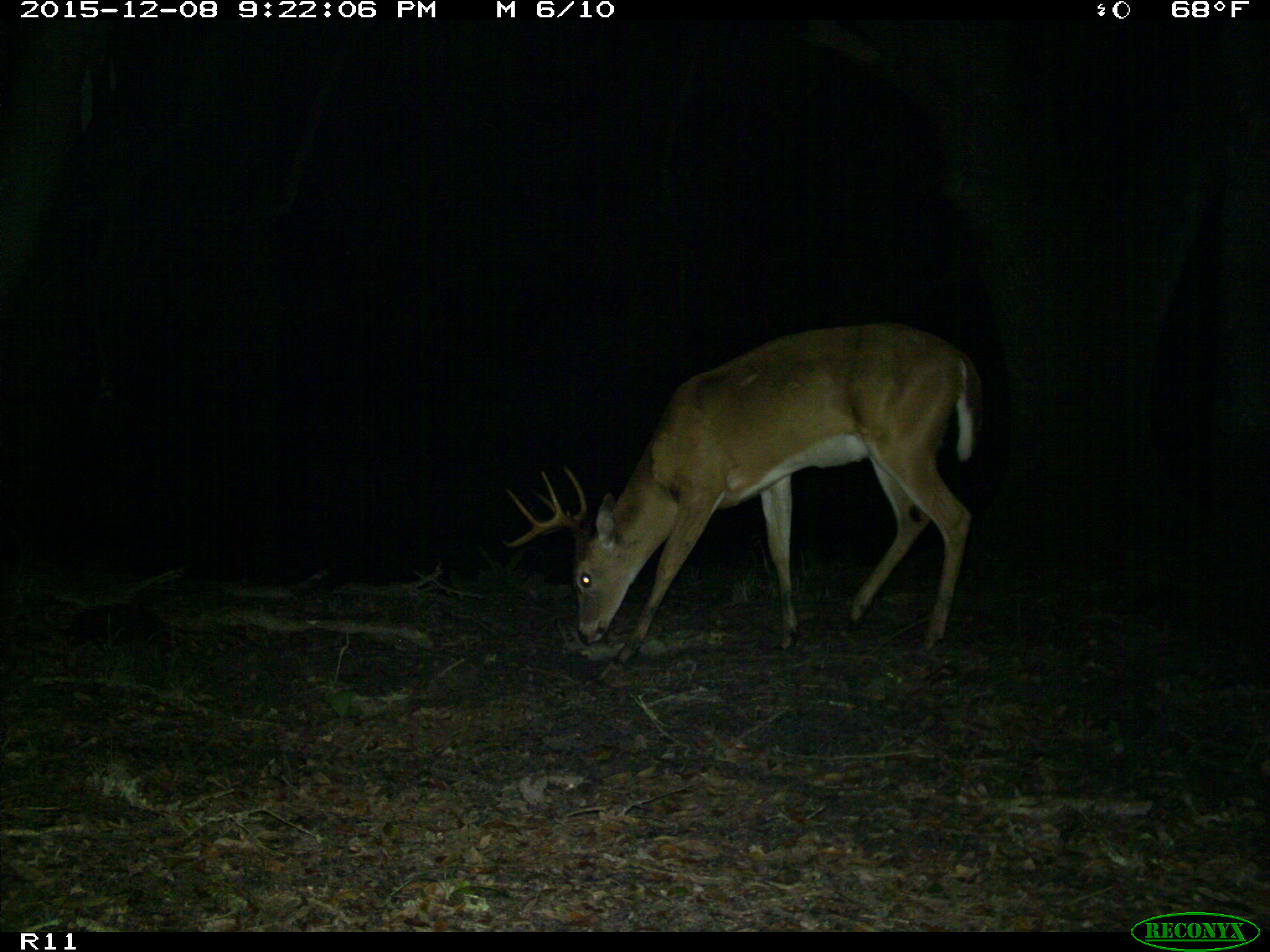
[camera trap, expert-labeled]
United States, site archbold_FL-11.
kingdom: Animalia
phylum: Chordata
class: Mammalia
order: Artiodactyla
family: Cervidae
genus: Odocoileus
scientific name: Odocoileus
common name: deer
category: unidentified deer